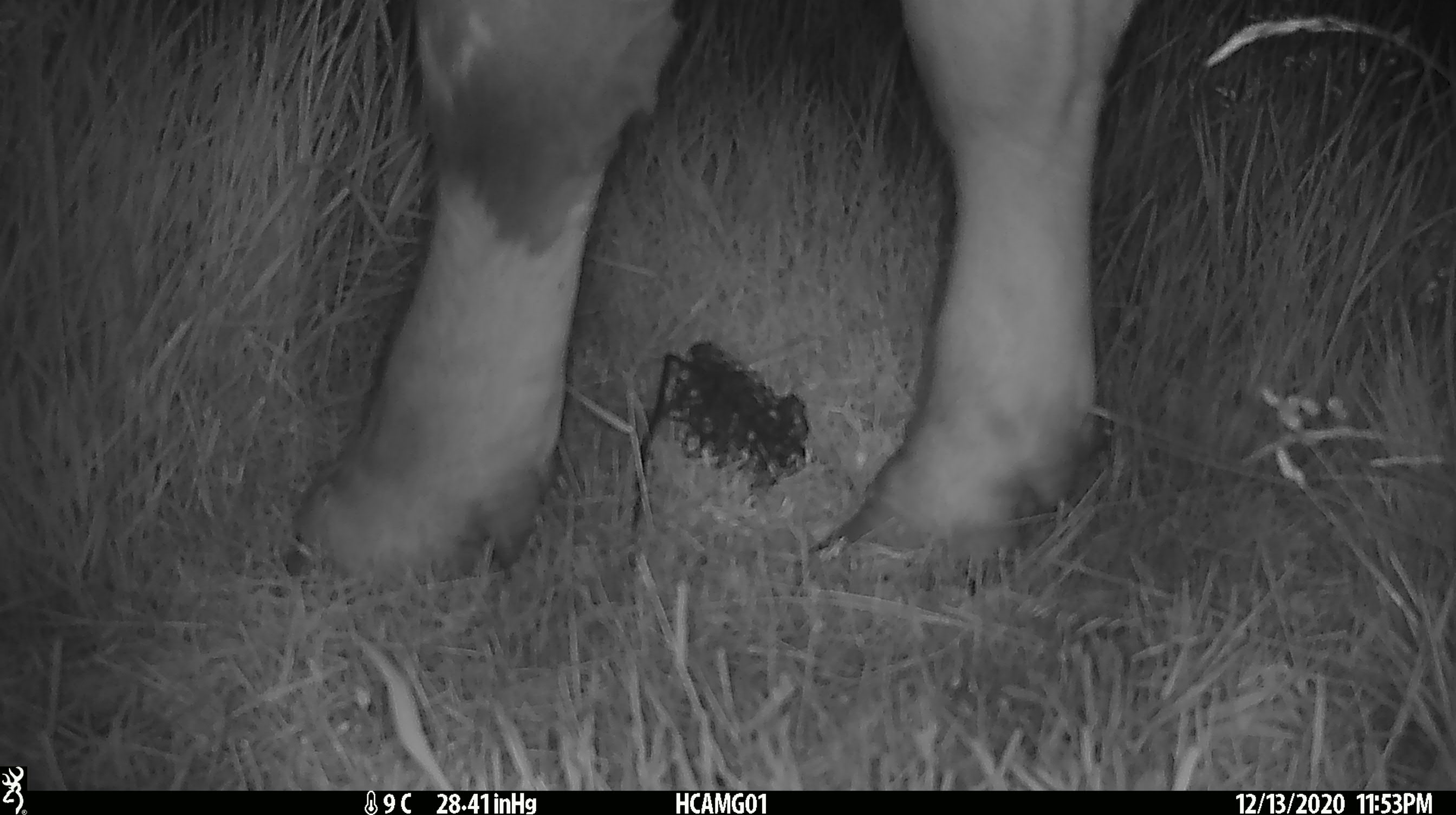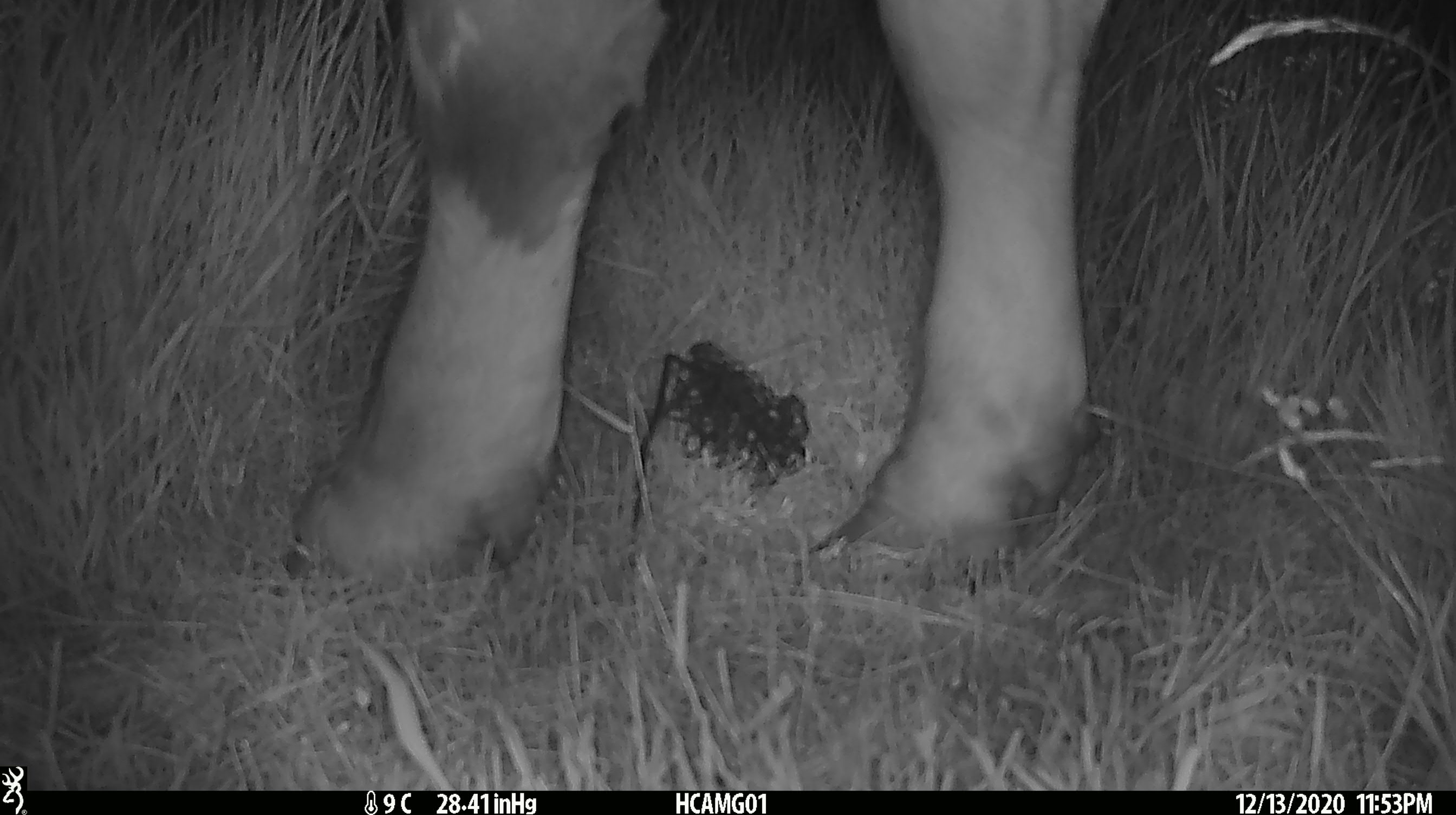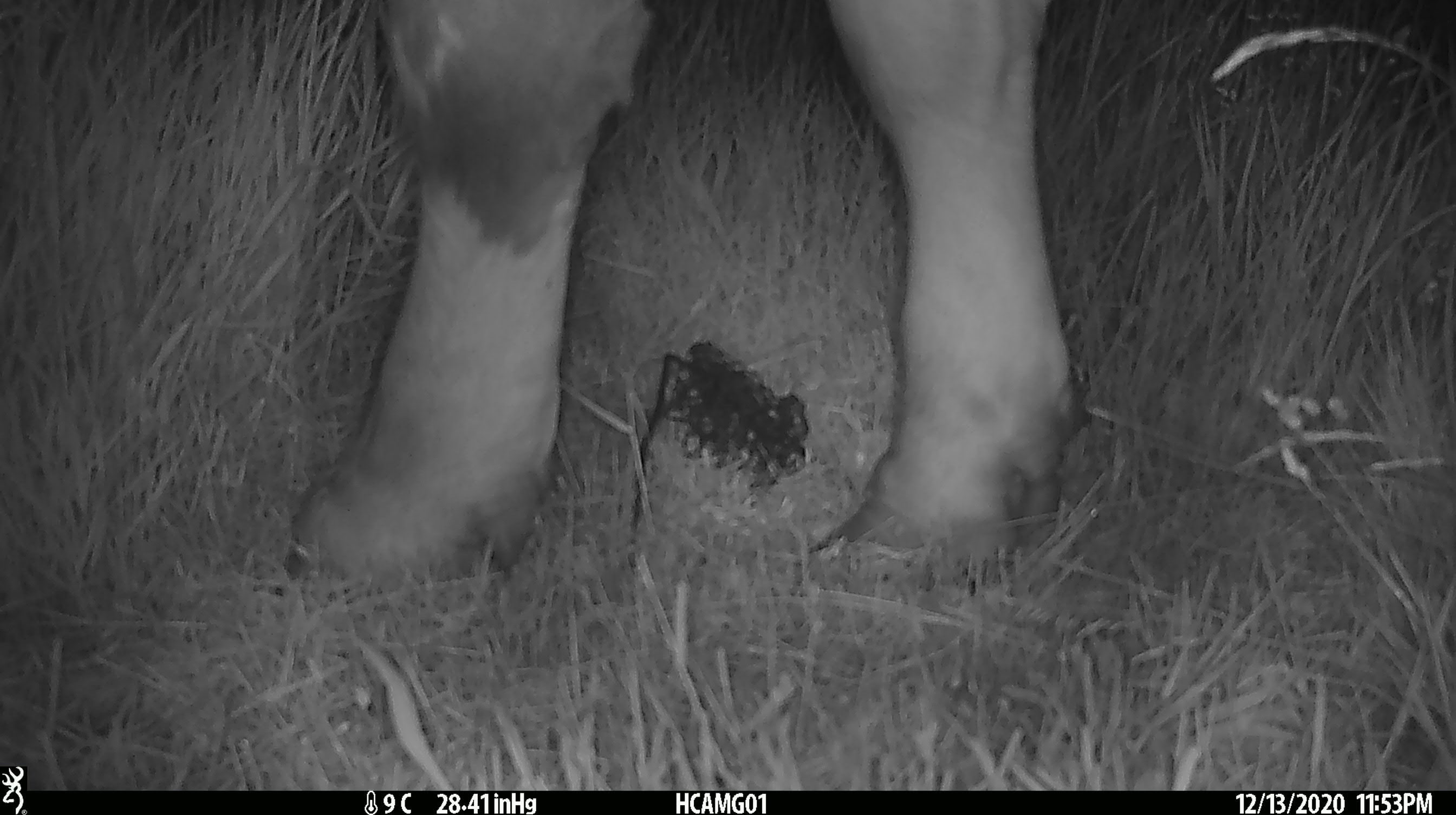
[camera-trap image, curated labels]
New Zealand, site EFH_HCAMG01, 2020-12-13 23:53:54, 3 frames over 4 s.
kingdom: Animalia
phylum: Chordata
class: Mammalia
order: Artiodactyla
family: Bovidae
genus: Bos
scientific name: Bos taurus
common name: domestic cow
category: cow